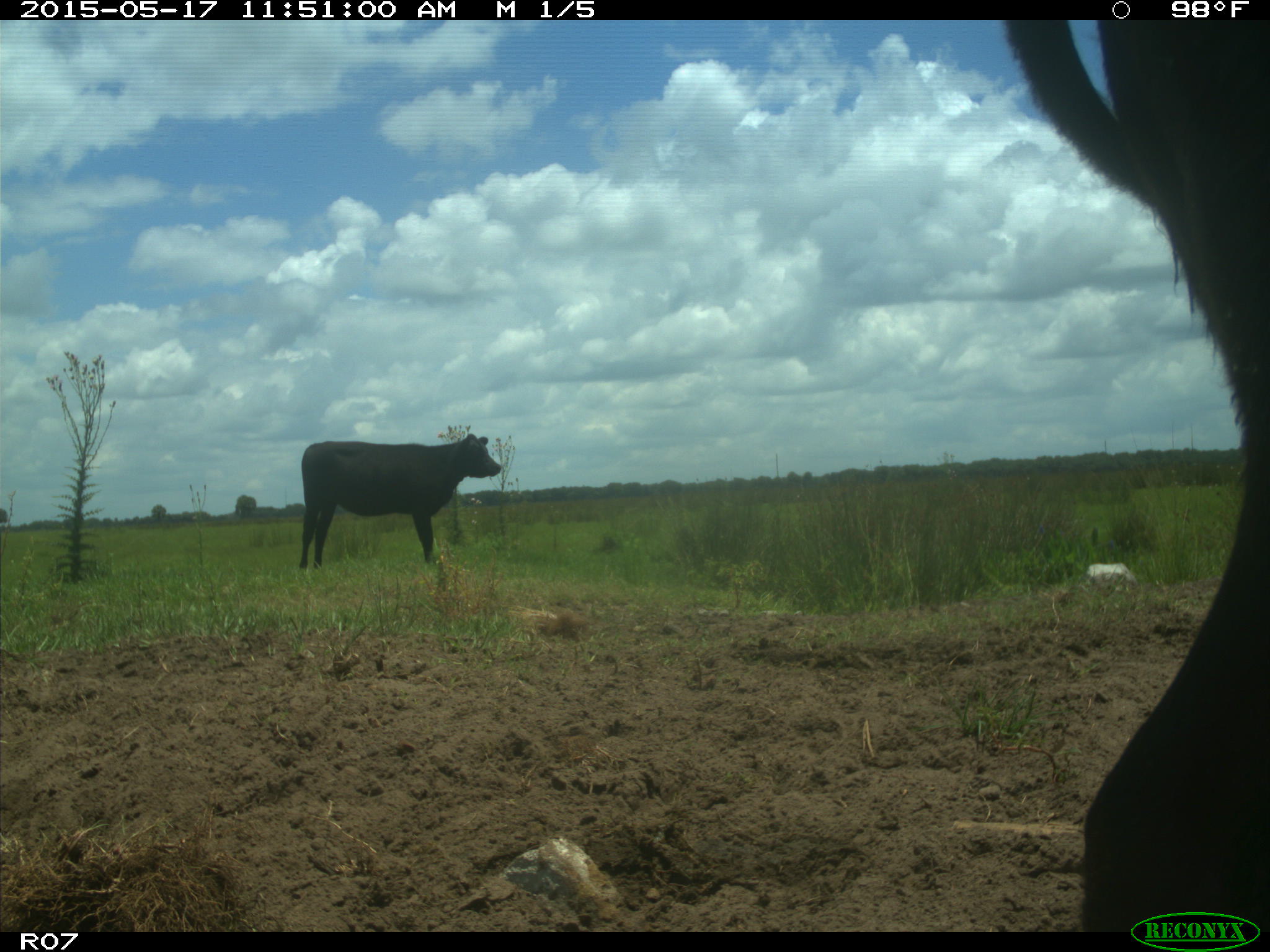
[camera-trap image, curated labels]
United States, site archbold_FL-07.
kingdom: Animalia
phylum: Chordata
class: Mammalia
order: Artiodactyla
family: Bovidae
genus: Bos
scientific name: Bos taurus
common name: domestic cow